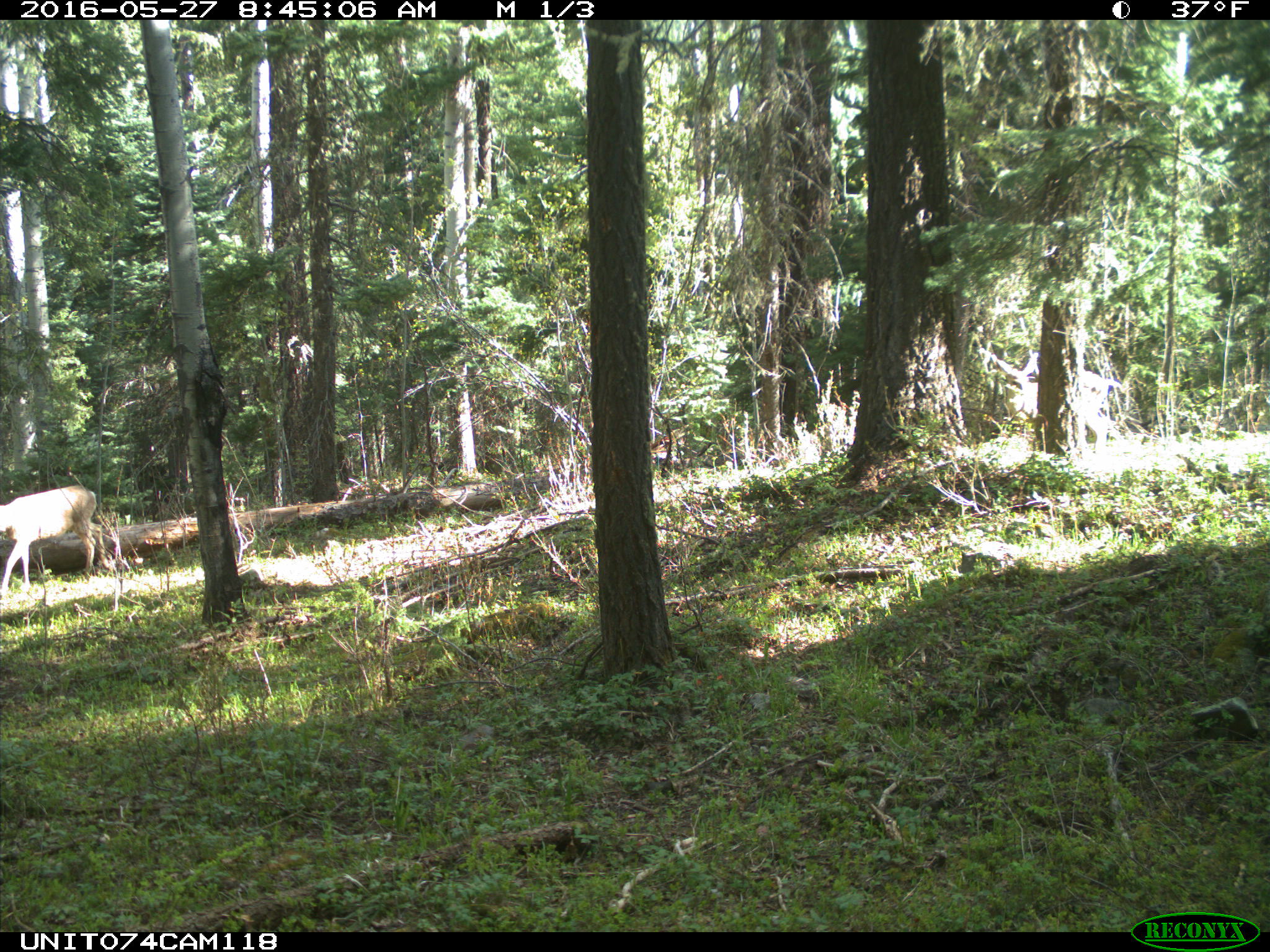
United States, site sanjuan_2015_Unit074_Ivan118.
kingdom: Animalia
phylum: Chordata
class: Mammalia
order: Artiodactyla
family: Cervidae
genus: Odocoileus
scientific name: Odocoileus hemionus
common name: mule deer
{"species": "Odocoileus hemionus (mule deer)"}